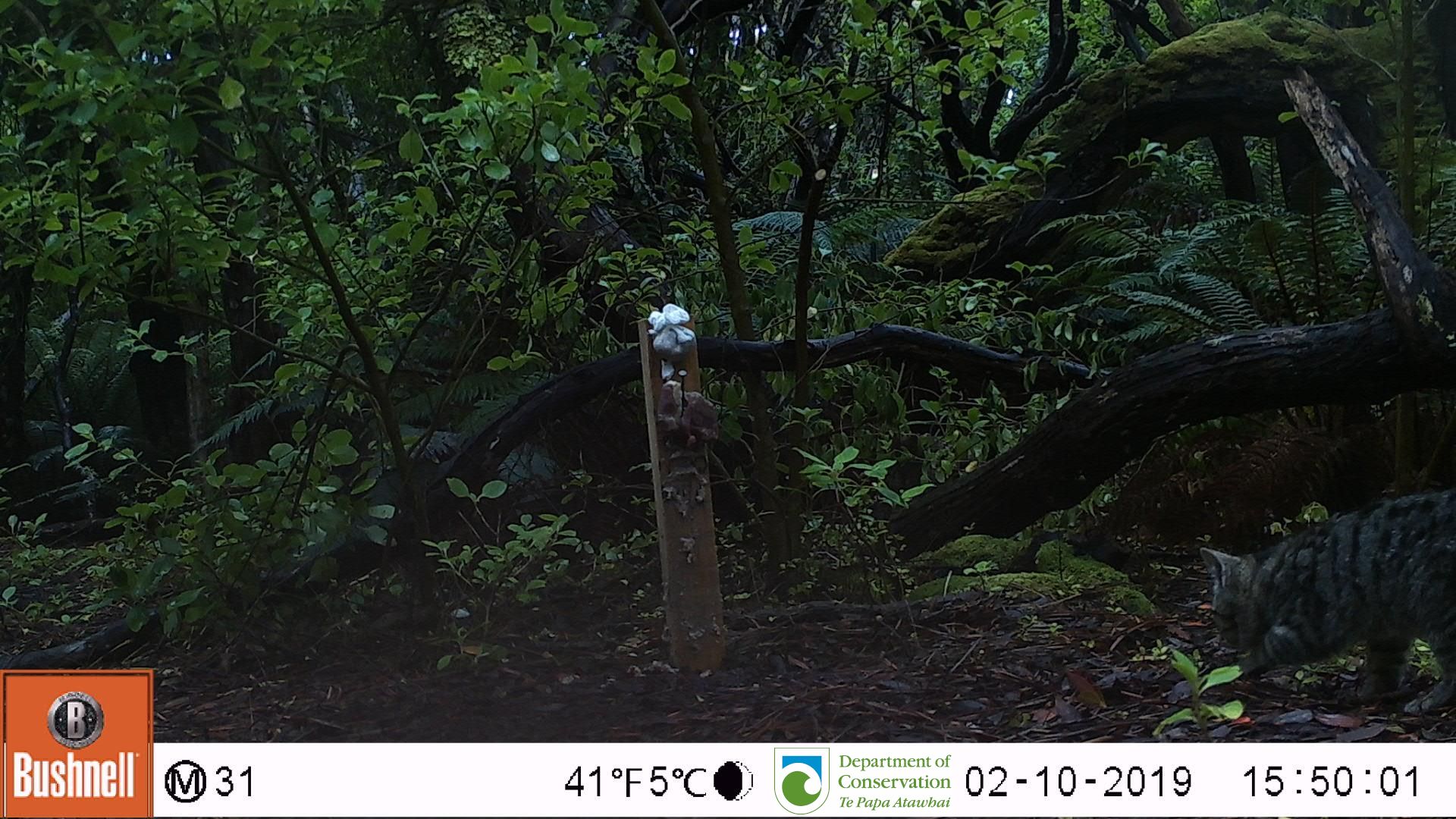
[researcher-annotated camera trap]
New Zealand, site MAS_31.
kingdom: Animalia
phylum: Chordata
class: Mammalia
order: Carnivora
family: Felidae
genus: Felis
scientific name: Felis catus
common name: domestic cat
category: cat